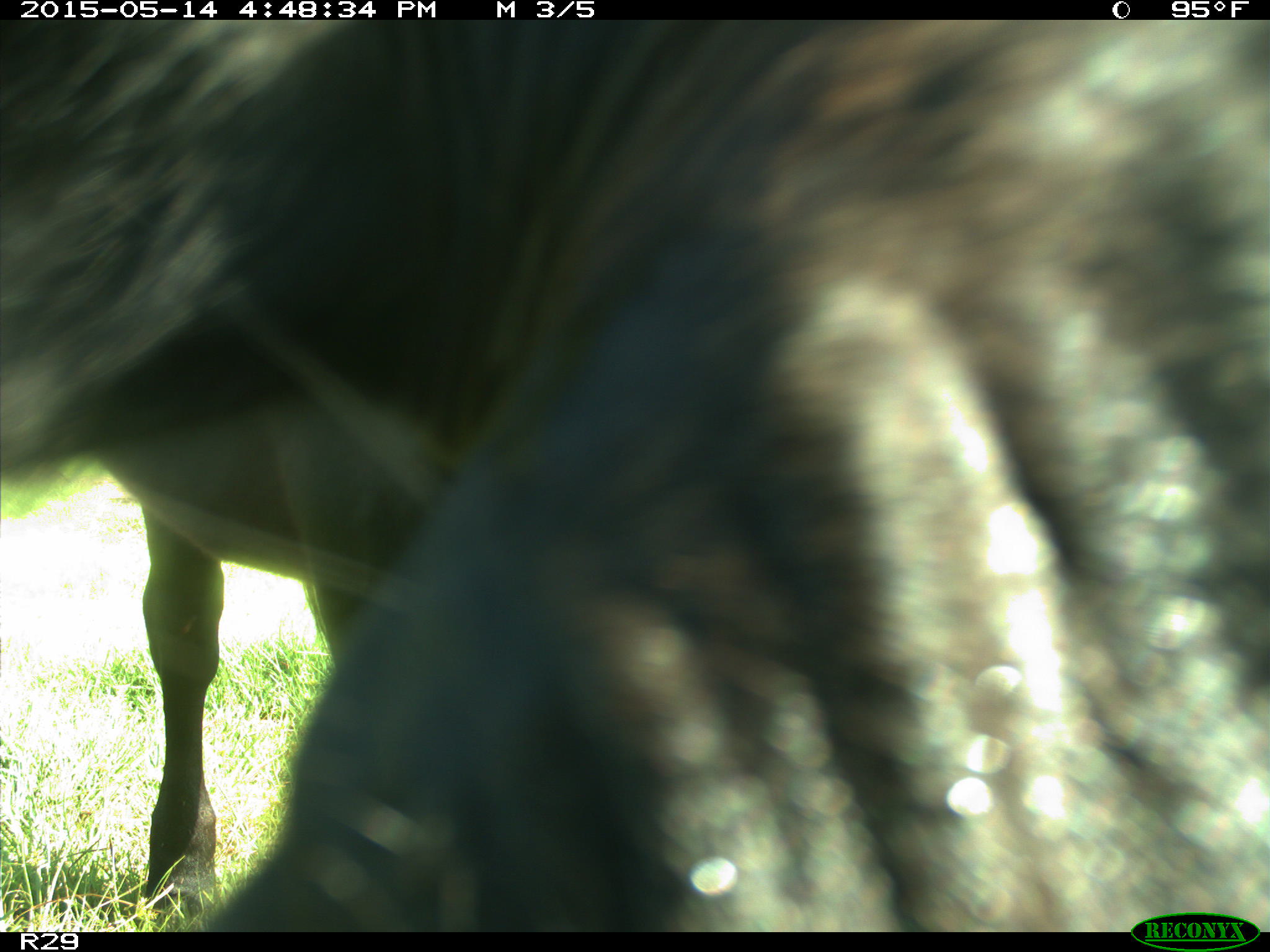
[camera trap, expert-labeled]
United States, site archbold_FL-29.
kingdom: Animalia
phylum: Chordata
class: Mammalia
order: Artiodactyla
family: Bovidae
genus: Bos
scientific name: Bos taurus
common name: domestic cow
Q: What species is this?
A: Bos taurus (domestic cow).